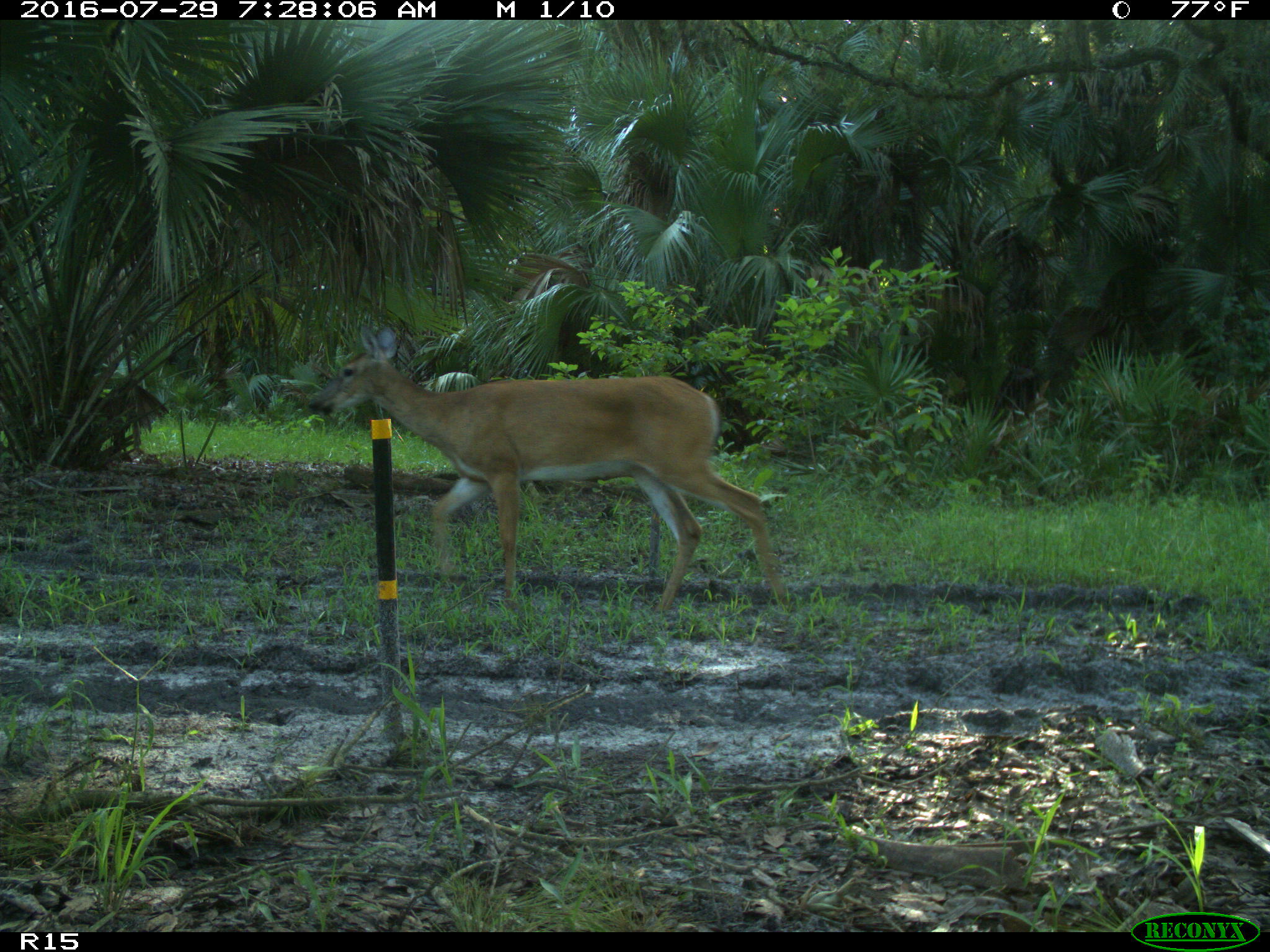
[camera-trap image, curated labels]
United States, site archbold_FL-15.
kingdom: Animalia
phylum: Chordata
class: Mammalia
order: Artiodactyla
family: Cervidae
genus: Odocoileus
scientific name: Odocoileus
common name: deer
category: unidentified deer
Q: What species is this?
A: Unidentified deer (deer) (Odocoileus).